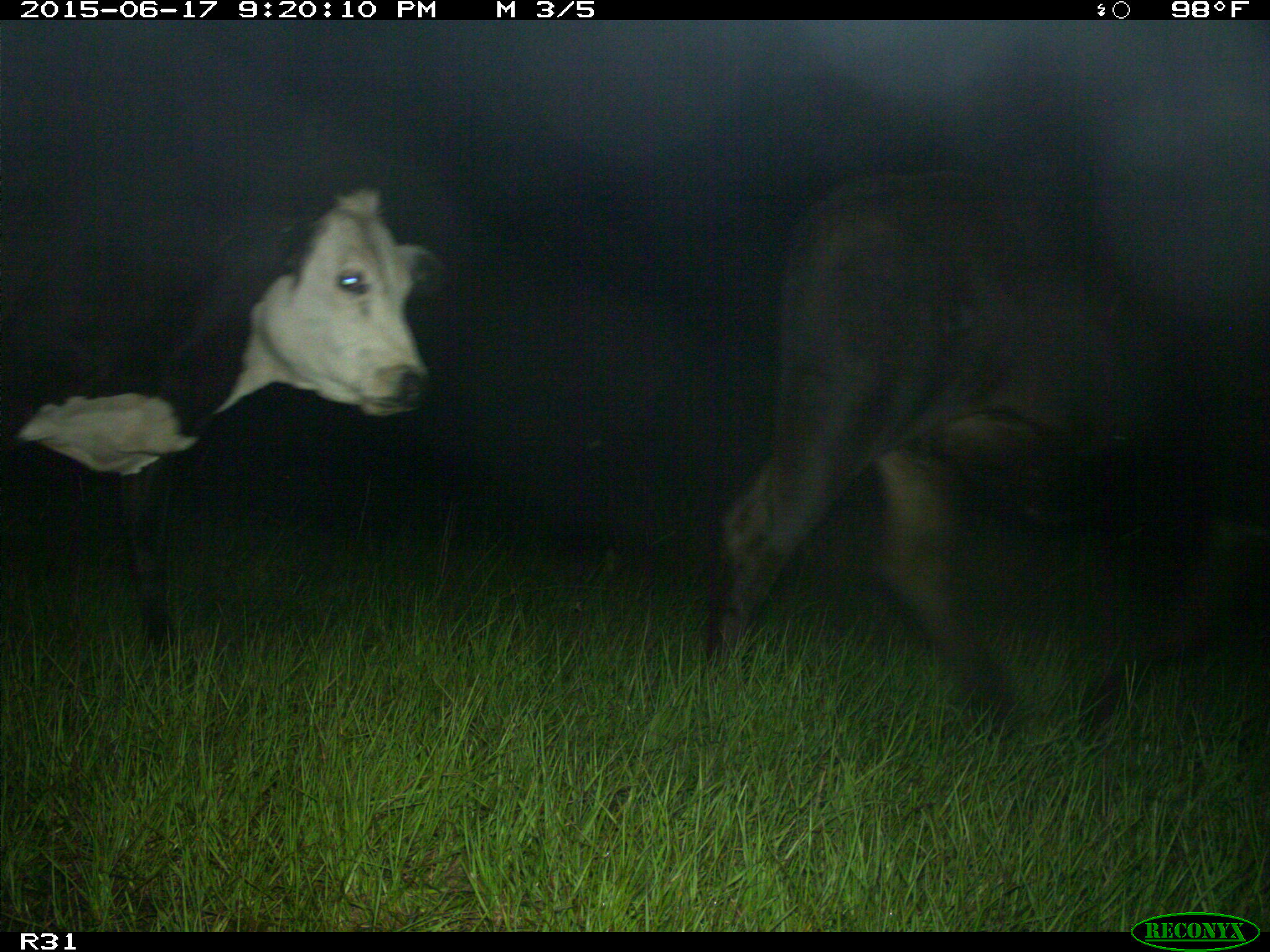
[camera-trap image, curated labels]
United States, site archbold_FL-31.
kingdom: Animalia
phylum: Chordata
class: Mammalia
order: Artiodactyla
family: Bovidae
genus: Bos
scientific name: Bos taurus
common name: domestic cow